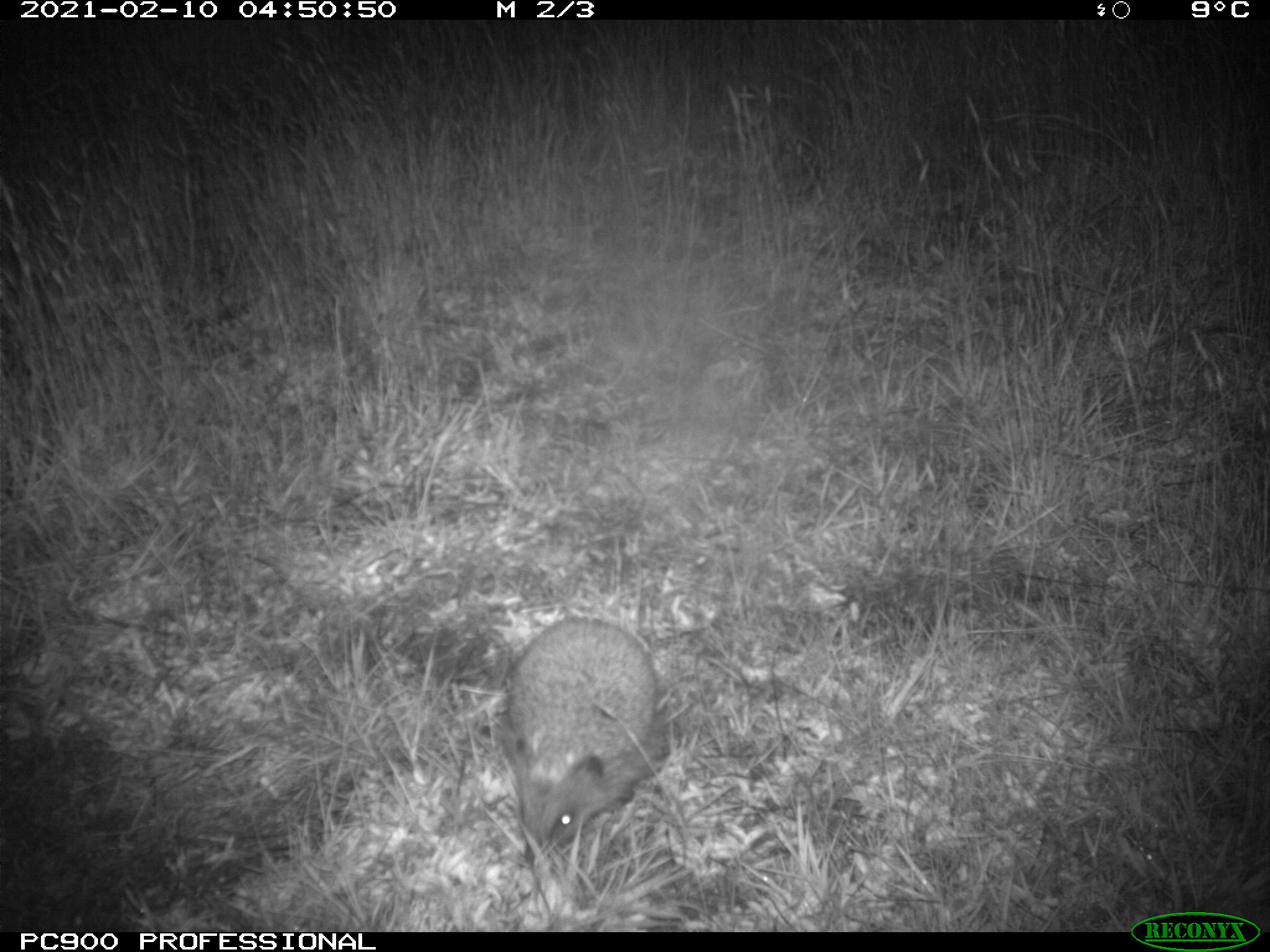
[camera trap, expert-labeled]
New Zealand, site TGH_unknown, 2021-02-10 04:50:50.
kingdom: Animalia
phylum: Chordata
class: Mammalia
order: Eulipotyphla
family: Erinaceidae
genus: Erinaceus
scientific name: Erinaceus europaeus europaeus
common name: european hedgehog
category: hedgehog